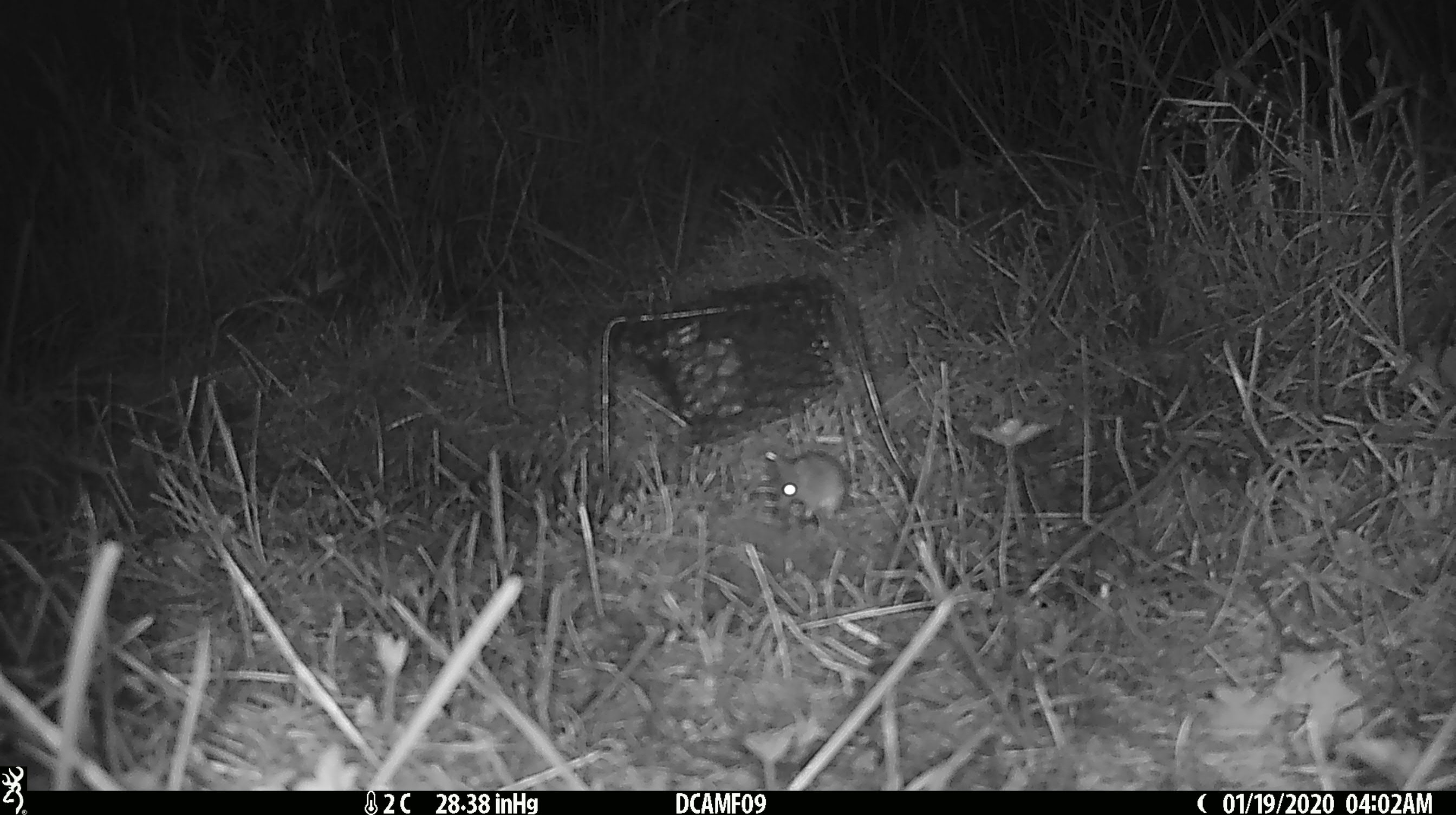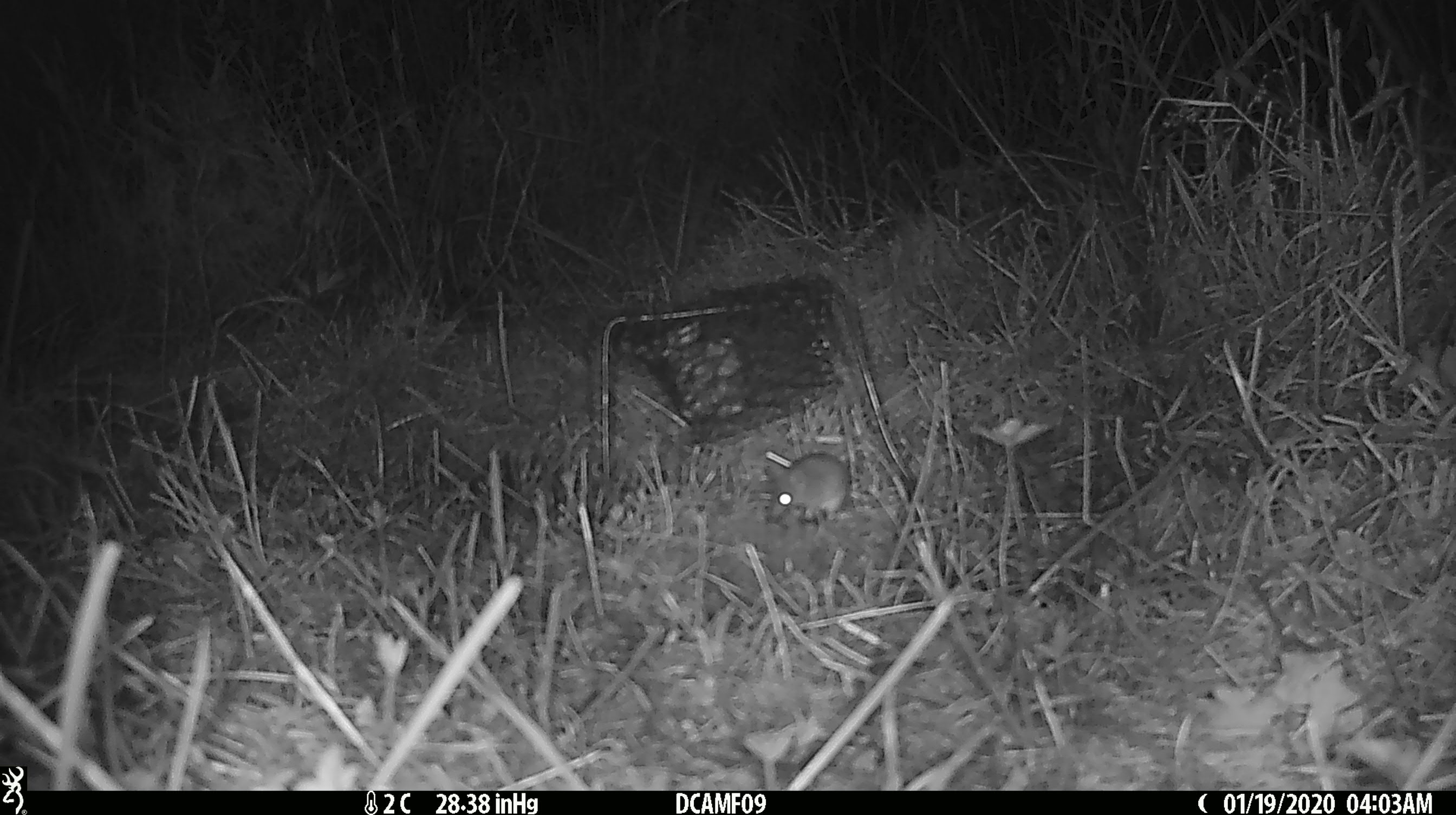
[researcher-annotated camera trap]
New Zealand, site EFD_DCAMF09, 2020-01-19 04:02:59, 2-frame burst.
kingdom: Animalia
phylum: Chordata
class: Mammalia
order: Rodentia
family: Muridae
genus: Mus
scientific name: Mus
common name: mouse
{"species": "mouse (Mus)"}